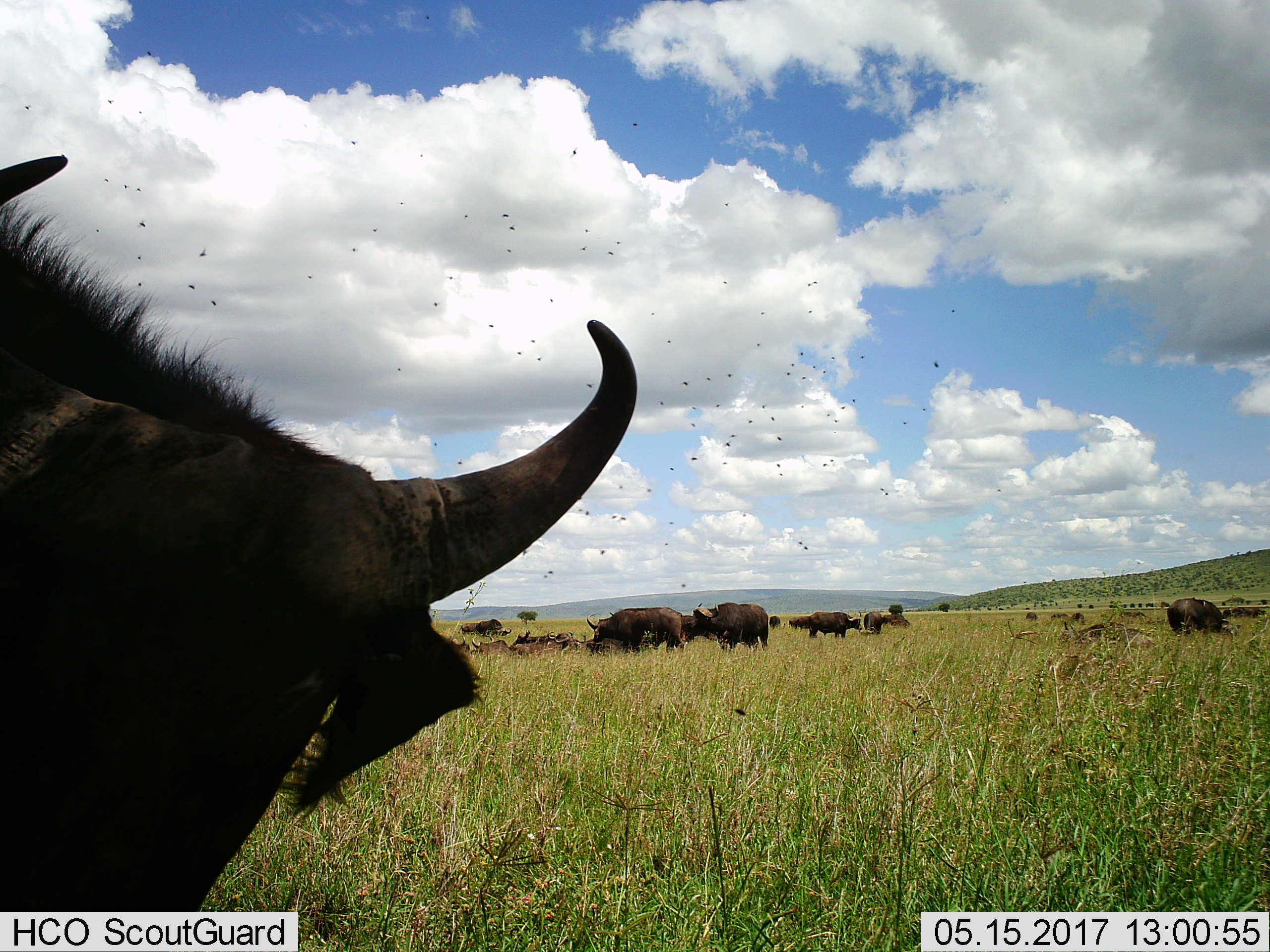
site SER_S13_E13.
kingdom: Animalia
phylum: Chordata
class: Mammalia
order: Artiodactyla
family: Bovidae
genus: Syncerus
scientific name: Syncerus caffer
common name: african buffalo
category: buffalo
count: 11-50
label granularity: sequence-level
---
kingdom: Animalia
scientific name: Animalia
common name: insect or spider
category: insectspider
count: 51+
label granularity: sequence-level